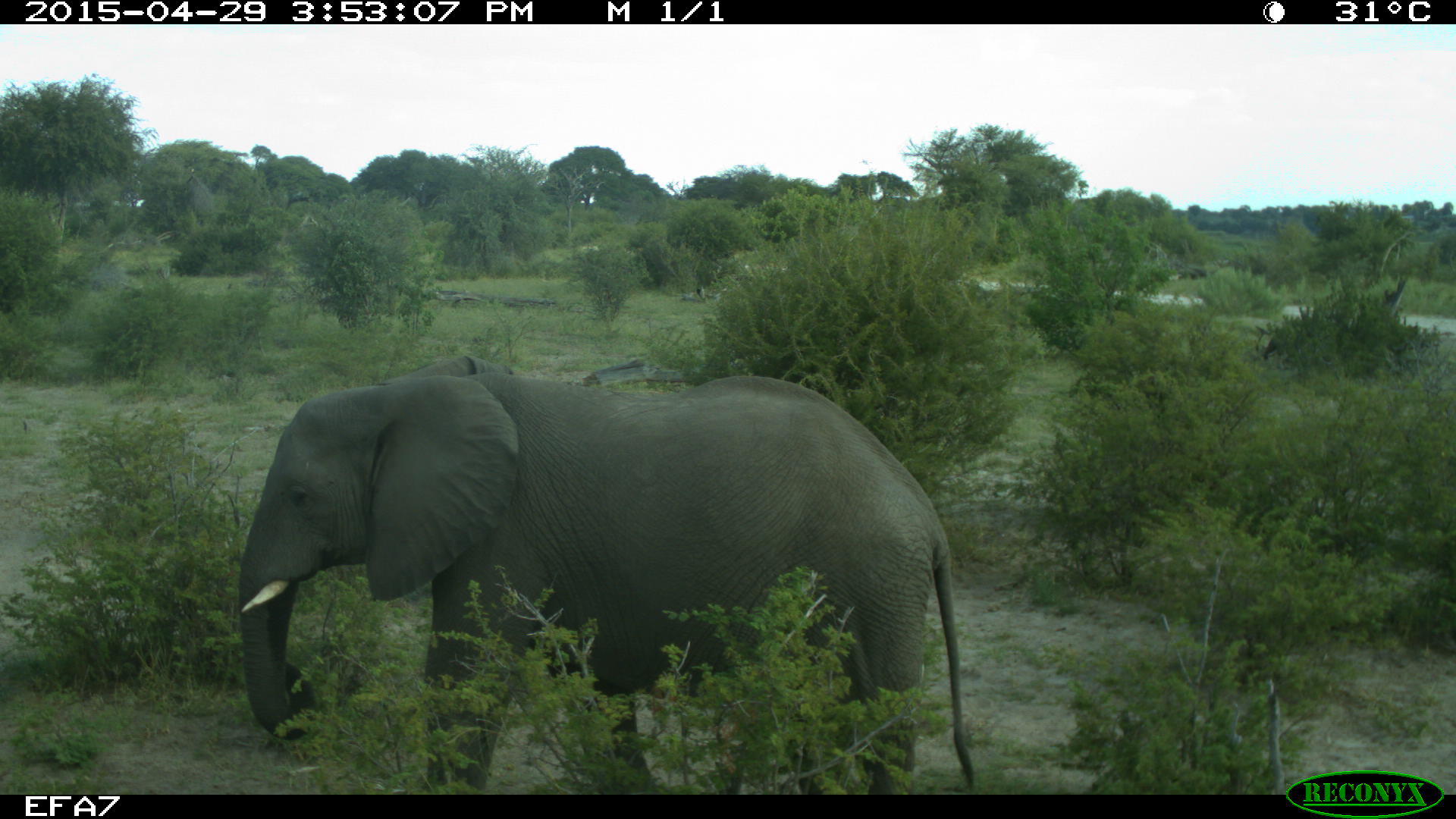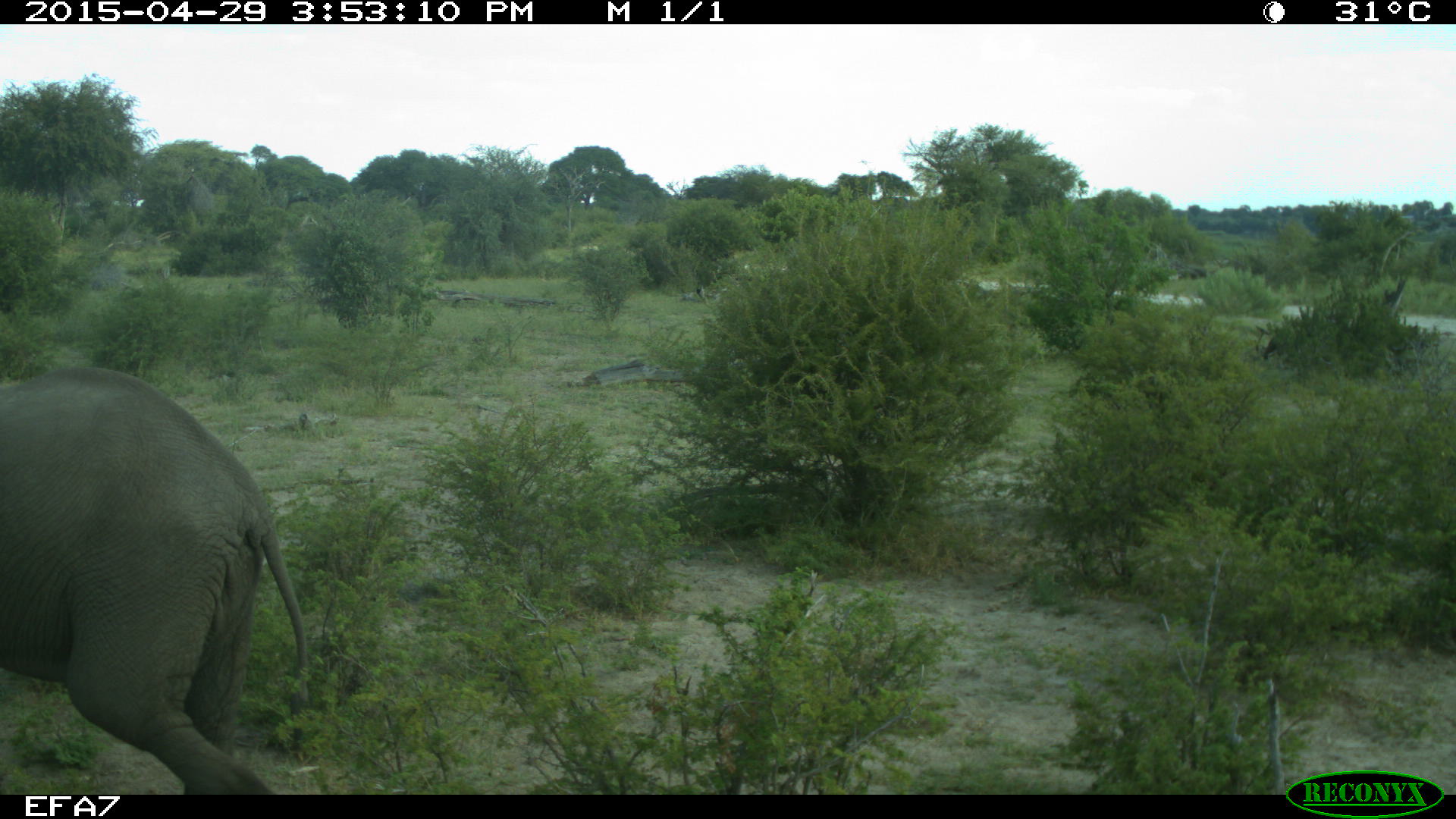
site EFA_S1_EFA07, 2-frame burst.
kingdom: Animalia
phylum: Chordata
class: Mammalia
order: Proboscidea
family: Elephantidae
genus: Loxodonta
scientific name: Loxodonta africana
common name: african bush elephant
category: elephant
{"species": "elephant (african bush elephant) (Loxodonta africana)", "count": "1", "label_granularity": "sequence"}